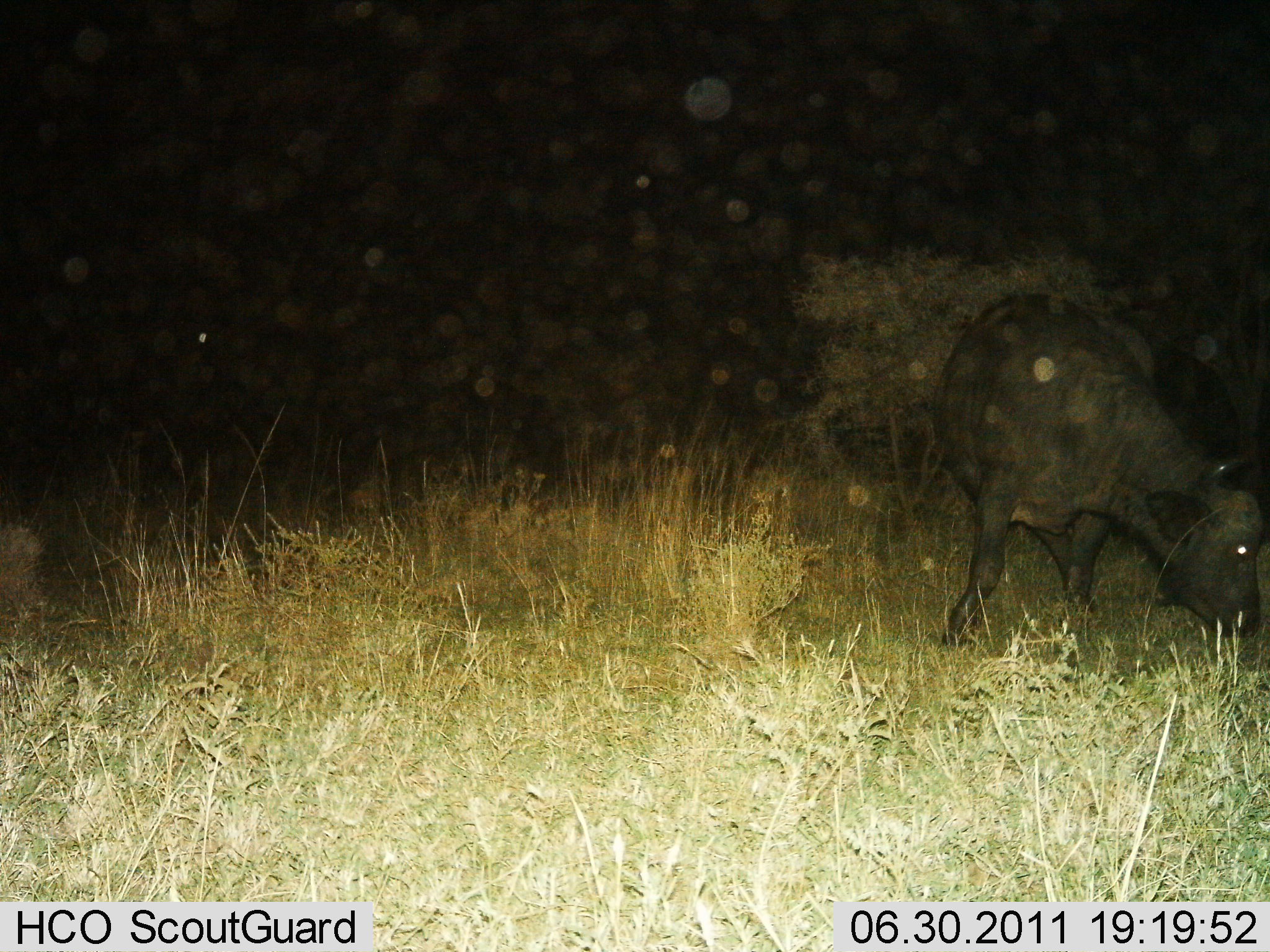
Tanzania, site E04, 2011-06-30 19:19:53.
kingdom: Animalia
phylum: Chordata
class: Mammalia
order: Artiodactyla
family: Bovidae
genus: Syncerus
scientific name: Syncerus caffer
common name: cape buffalo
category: buffalo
Buffalo (cape buffalo) (Syncerus caffer), count 1. Behavior (volunteer vote fractions): standing 33%, resting 0%, moving 0%, interacting 0%. Young present (vote fraction): 0%. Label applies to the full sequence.